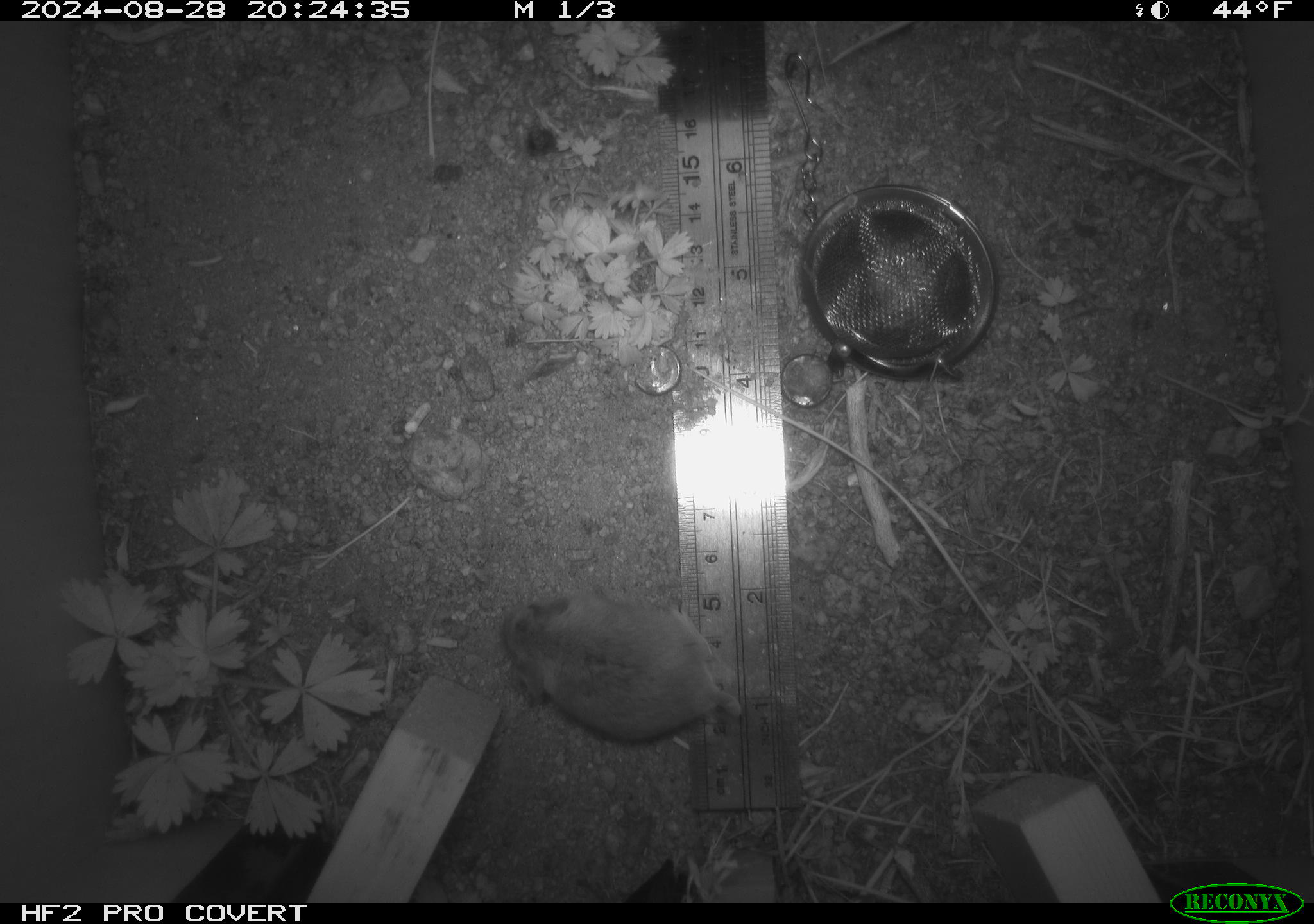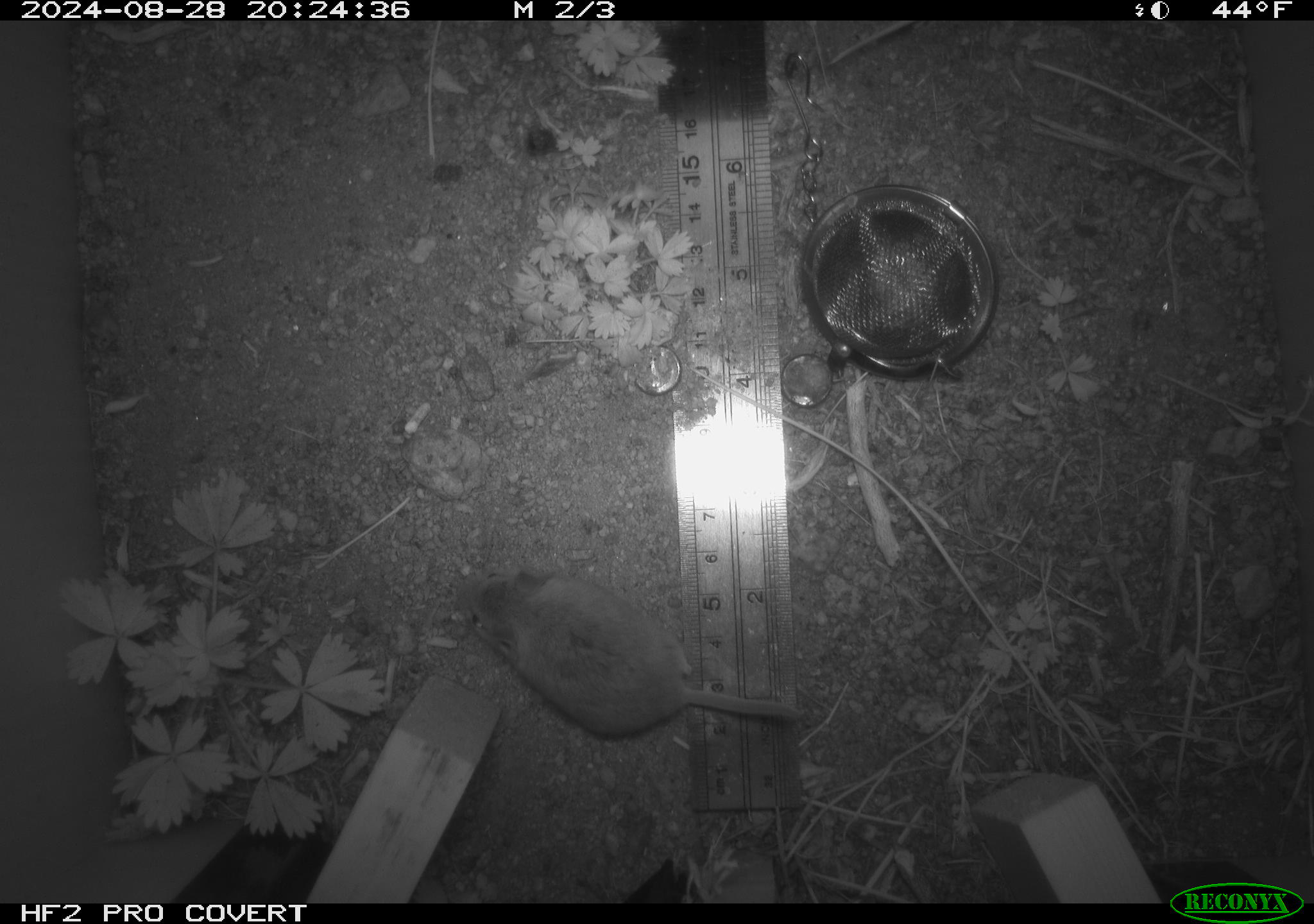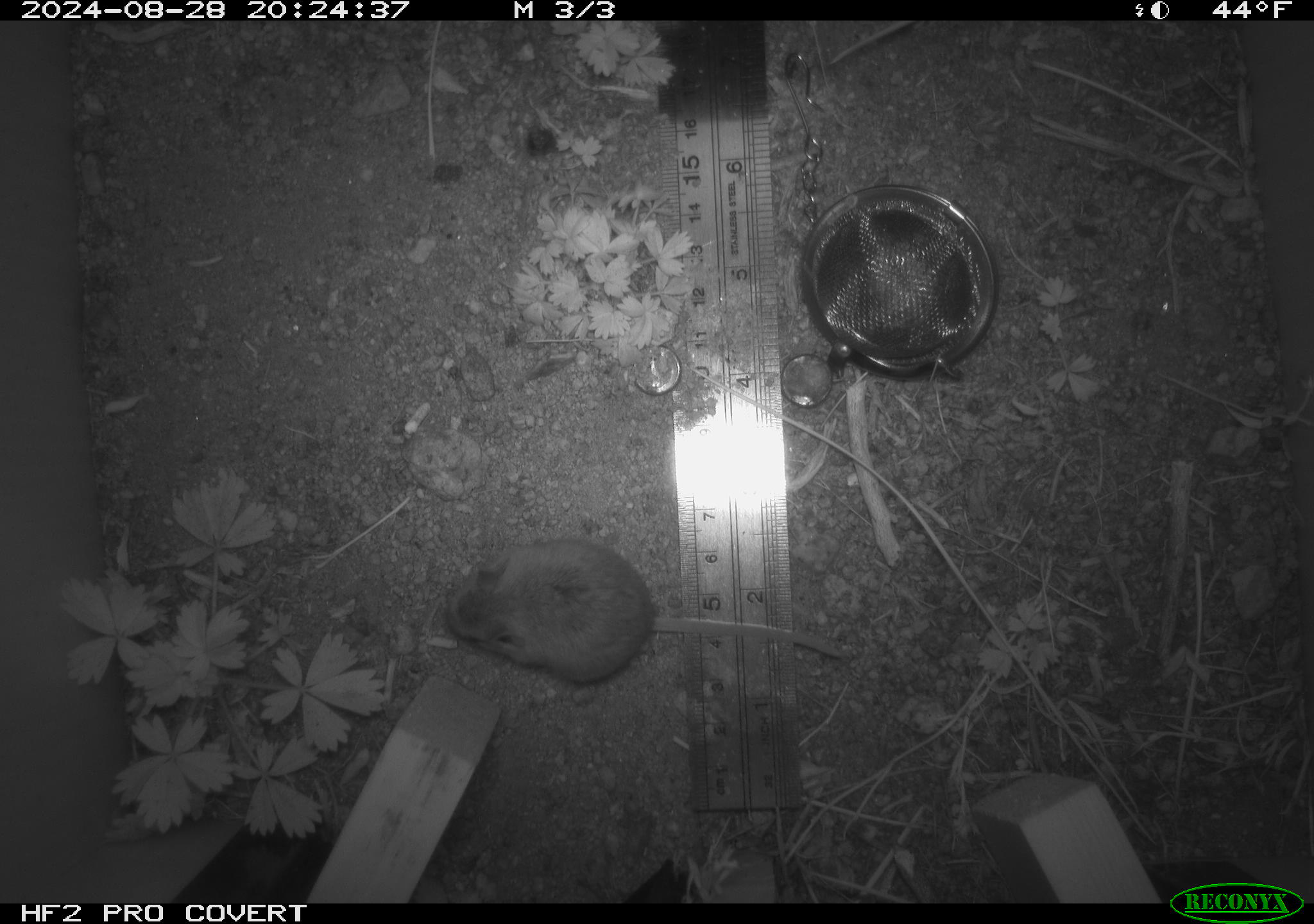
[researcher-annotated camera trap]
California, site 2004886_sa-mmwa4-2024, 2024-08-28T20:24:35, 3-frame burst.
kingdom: Animalia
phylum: Chordata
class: Mammalia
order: Rodentia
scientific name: Rodentia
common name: mouse species